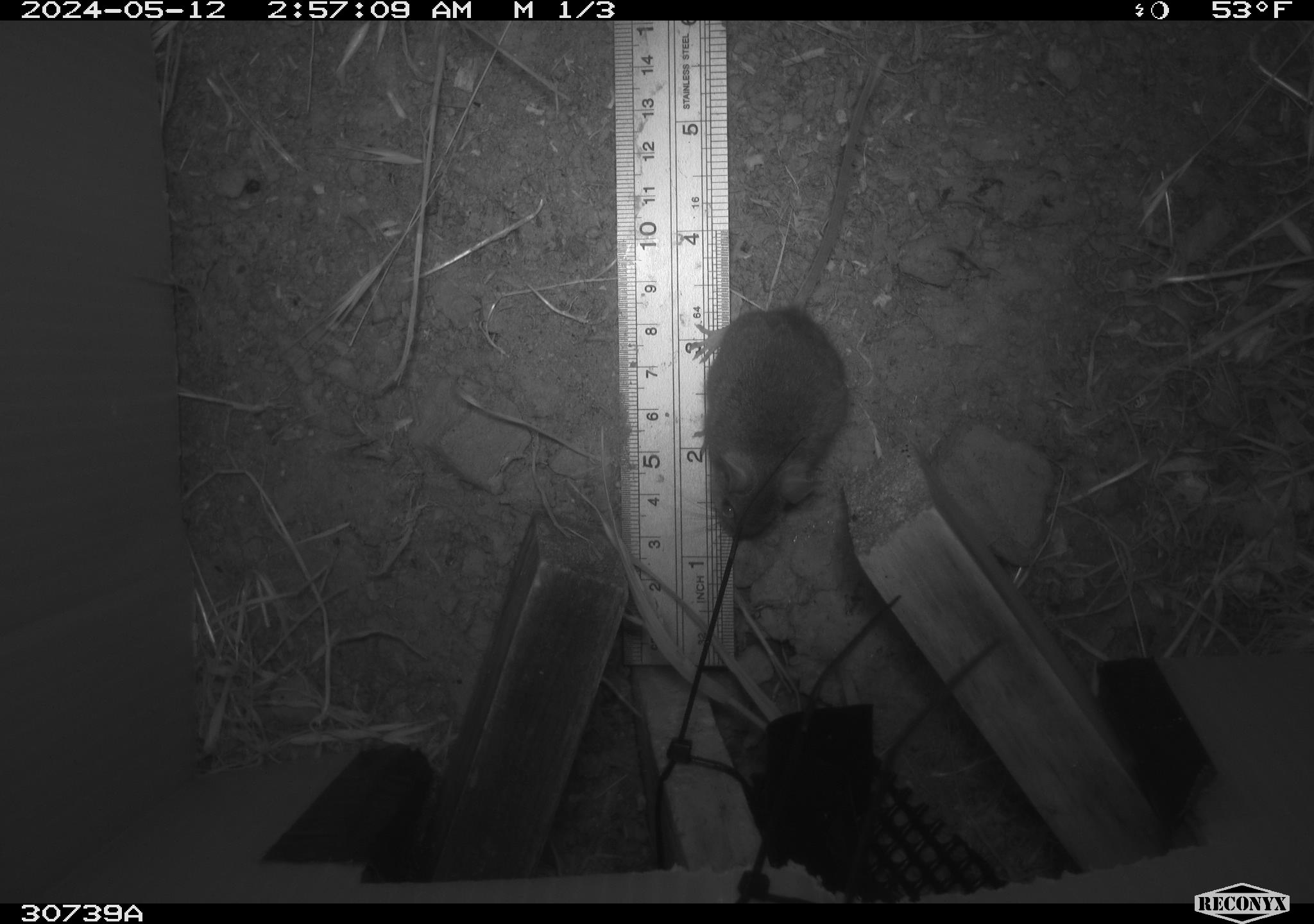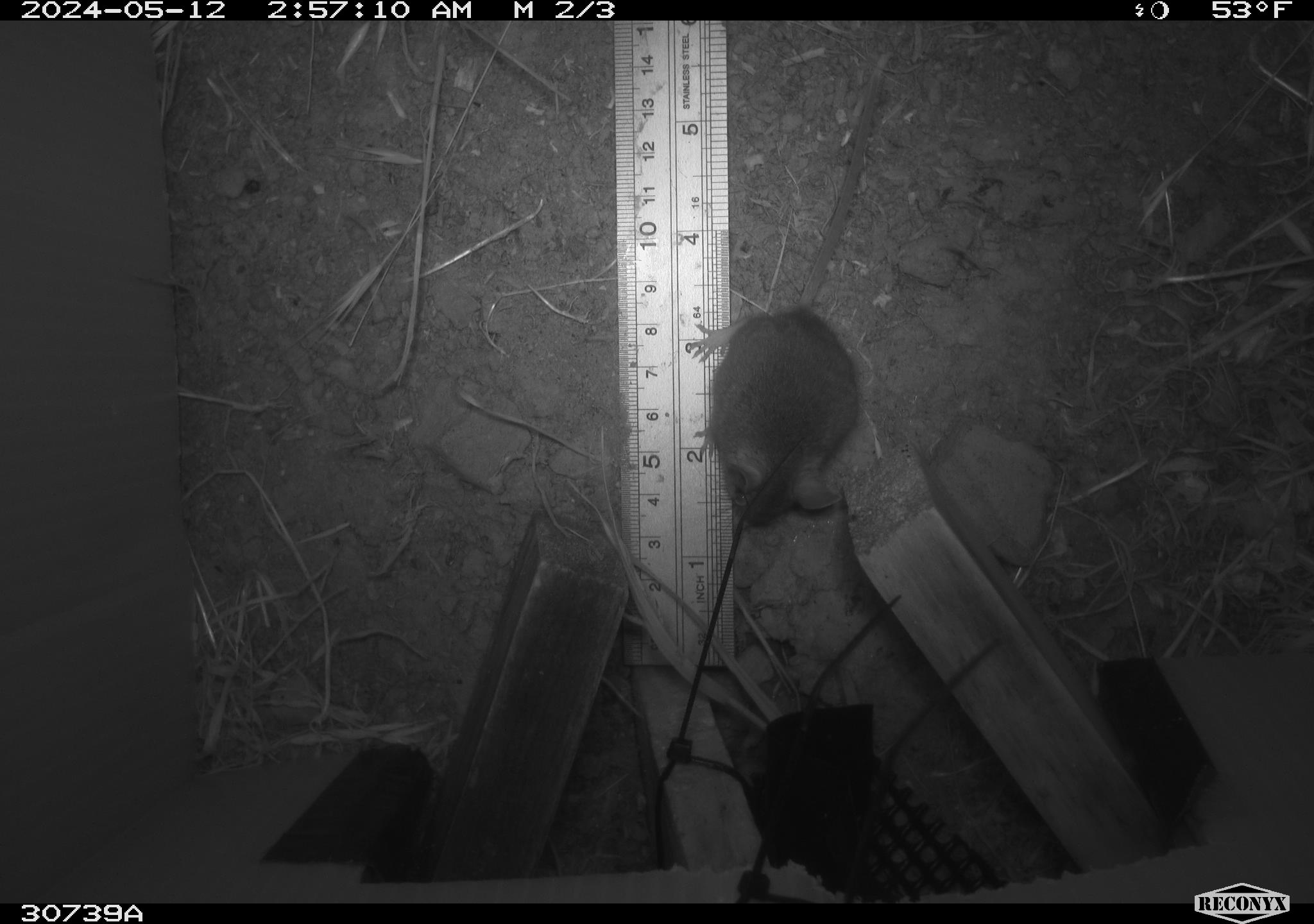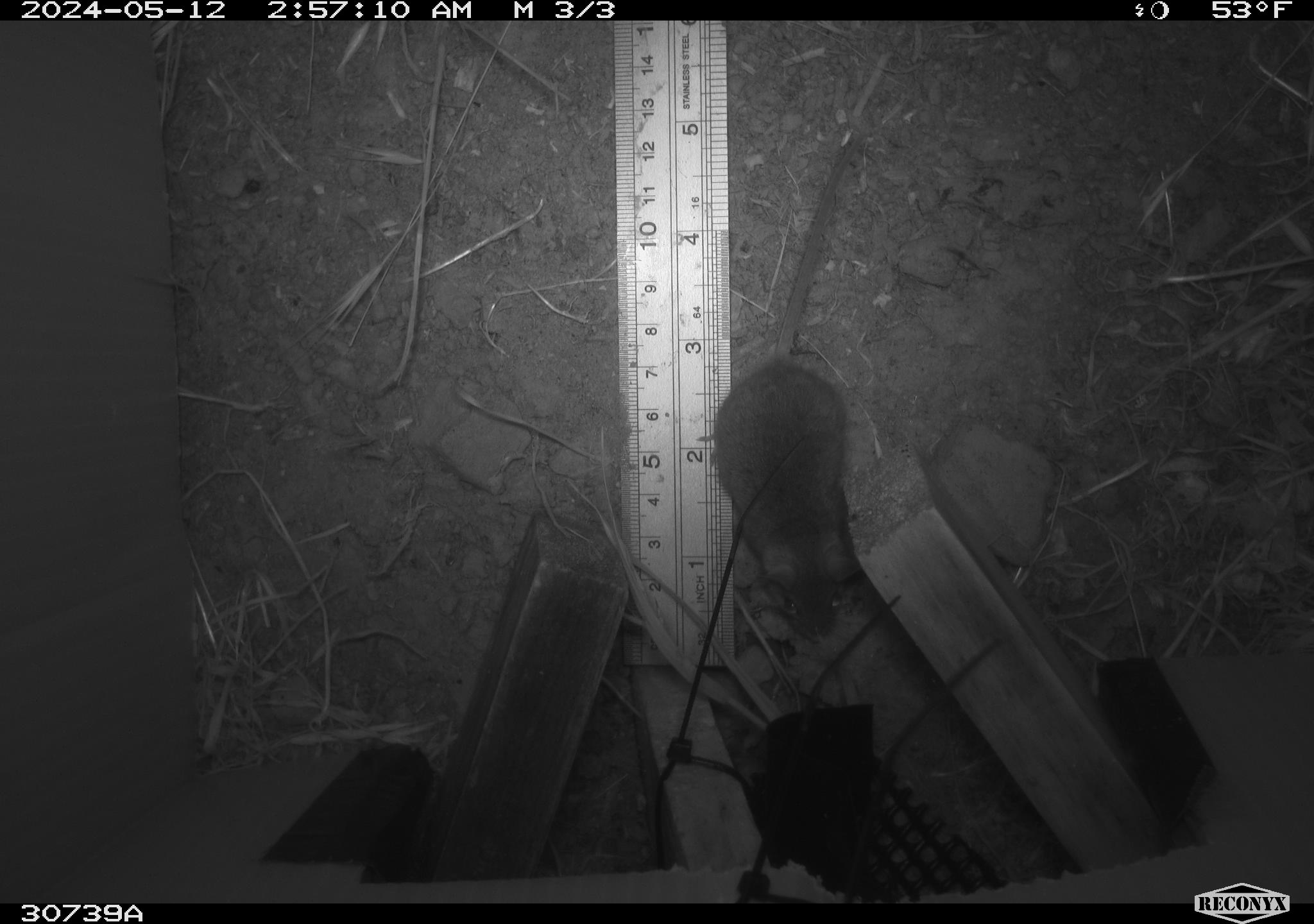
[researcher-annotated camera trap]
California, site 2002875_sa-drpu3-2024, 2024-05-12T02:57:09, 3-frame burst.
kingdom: Animalia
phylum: Chordata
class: Mammalia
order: Rodentia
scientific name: Rodentia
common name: rodent